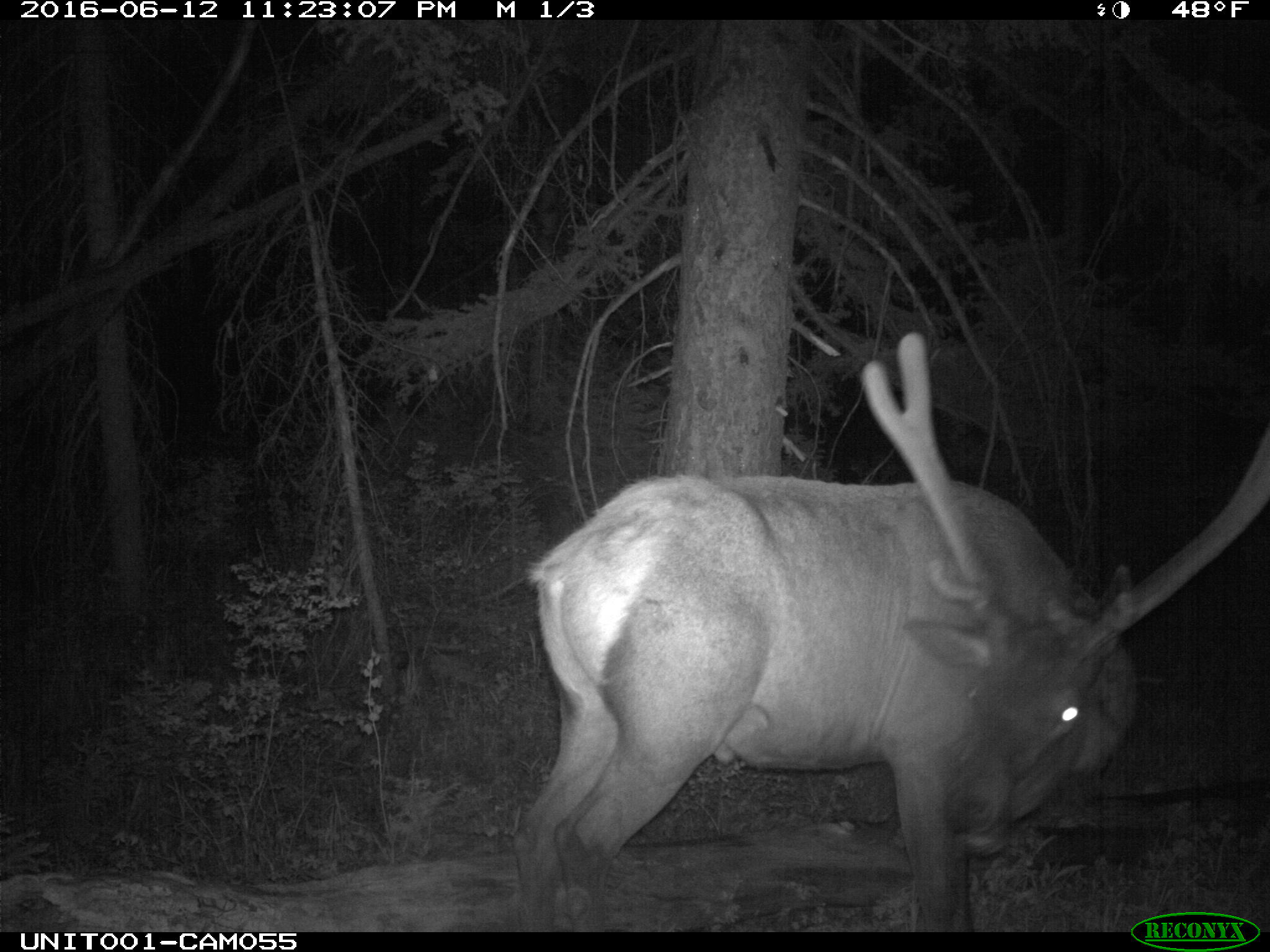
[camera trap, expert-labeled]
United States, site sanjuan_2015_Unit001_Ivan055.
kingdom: Animalia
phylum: Chordata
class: Mammalia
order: Artiodactyla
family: Cervidae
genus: Cervus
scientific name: Cervus elaphus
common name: red deer